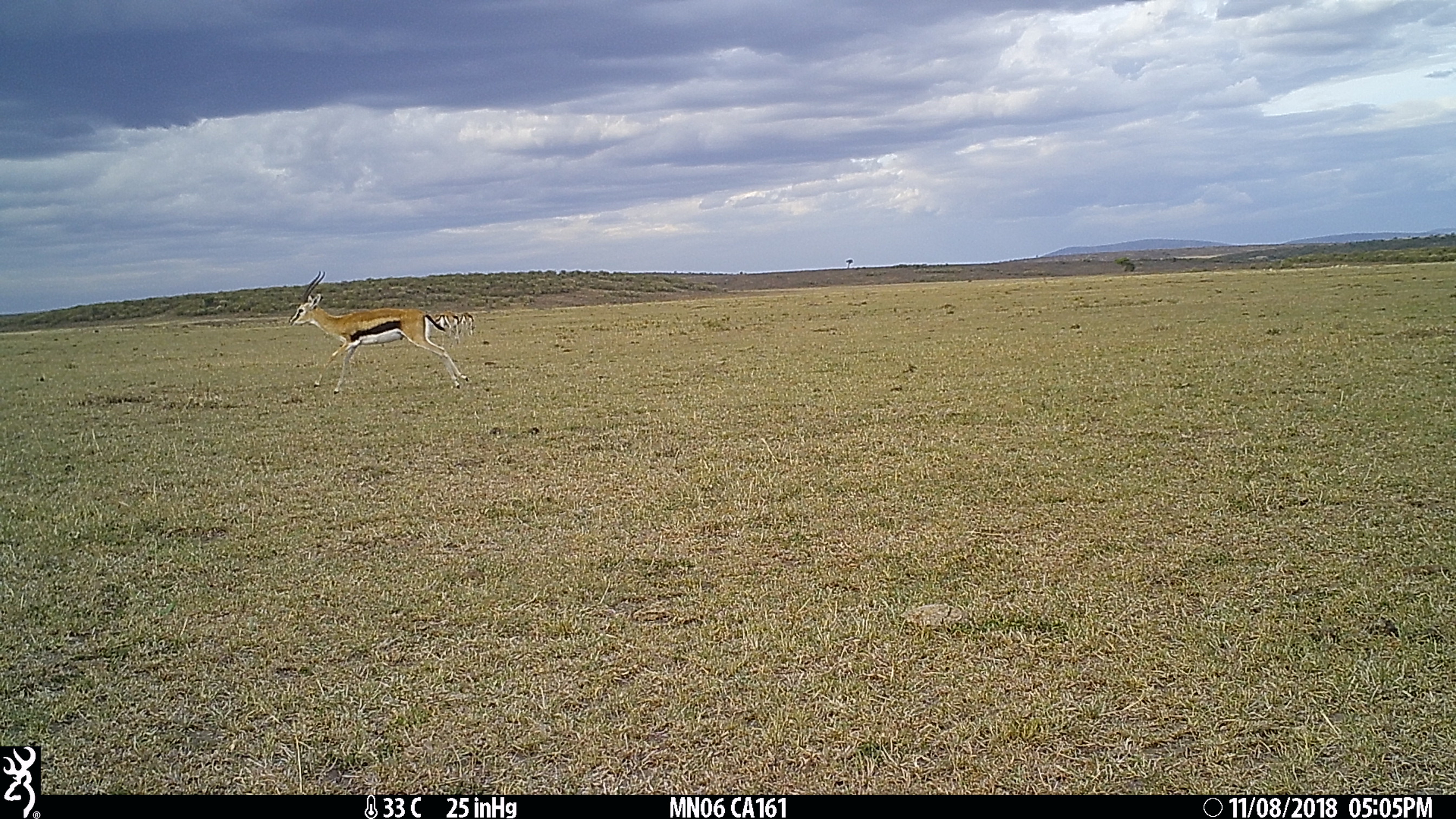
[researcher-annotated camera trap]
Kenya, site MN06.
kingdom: Animalia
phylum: Chordata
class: Mammalia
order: Artiodactyla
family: Bovidae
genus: Eudorcas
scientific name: Eudorcas thomsonii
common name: thomon's gazelle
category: gazelle thomsons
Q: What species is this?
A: Gazelle thomsons (thomon's gazelle) (Eudorcas thomsonii).